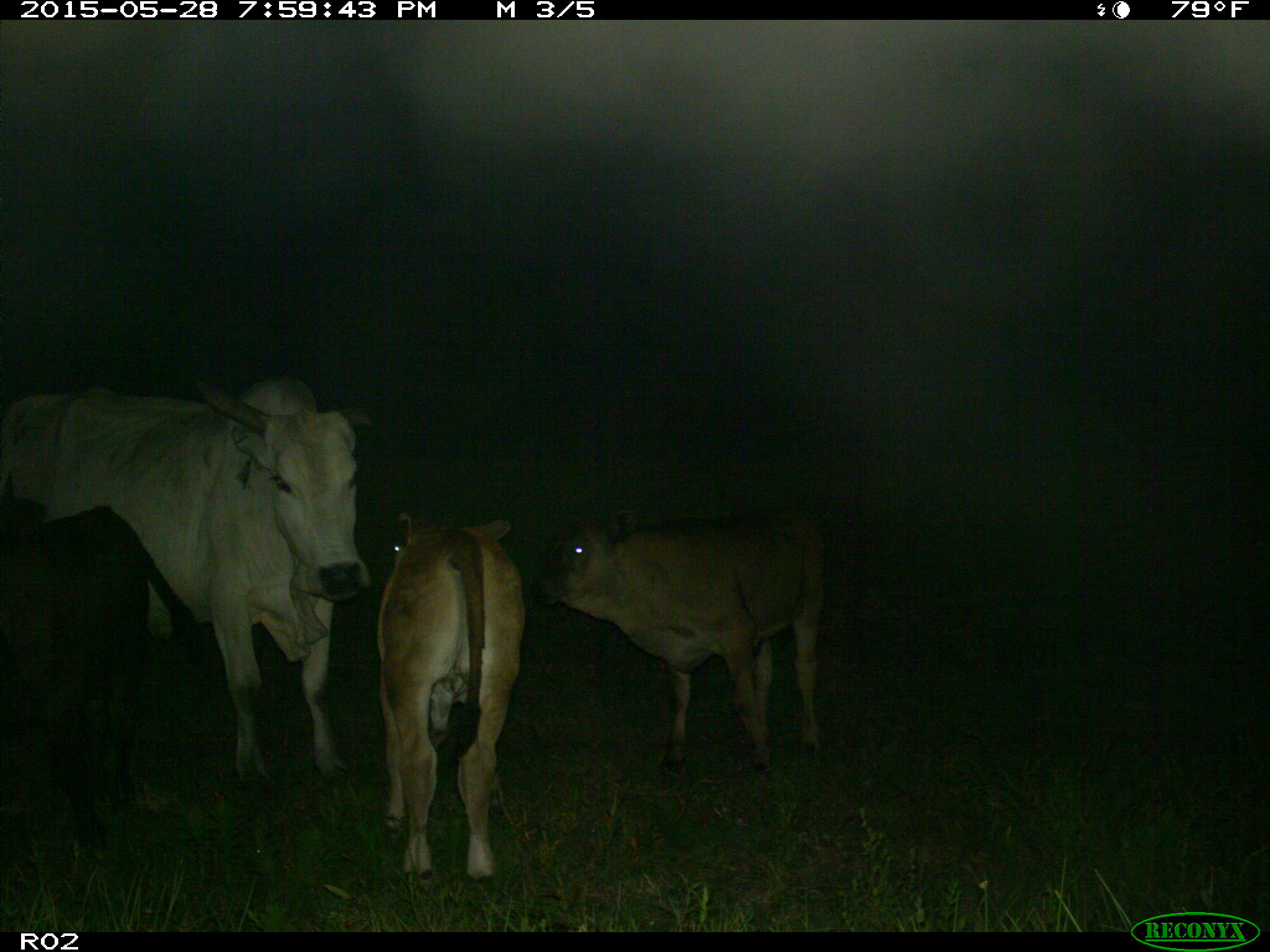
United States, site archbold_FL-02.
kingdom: Animalia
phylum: Chordata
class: Mammalia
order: Artiodactyla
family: Bovidae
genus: Bos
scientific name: Bos taurus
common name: domestic cow